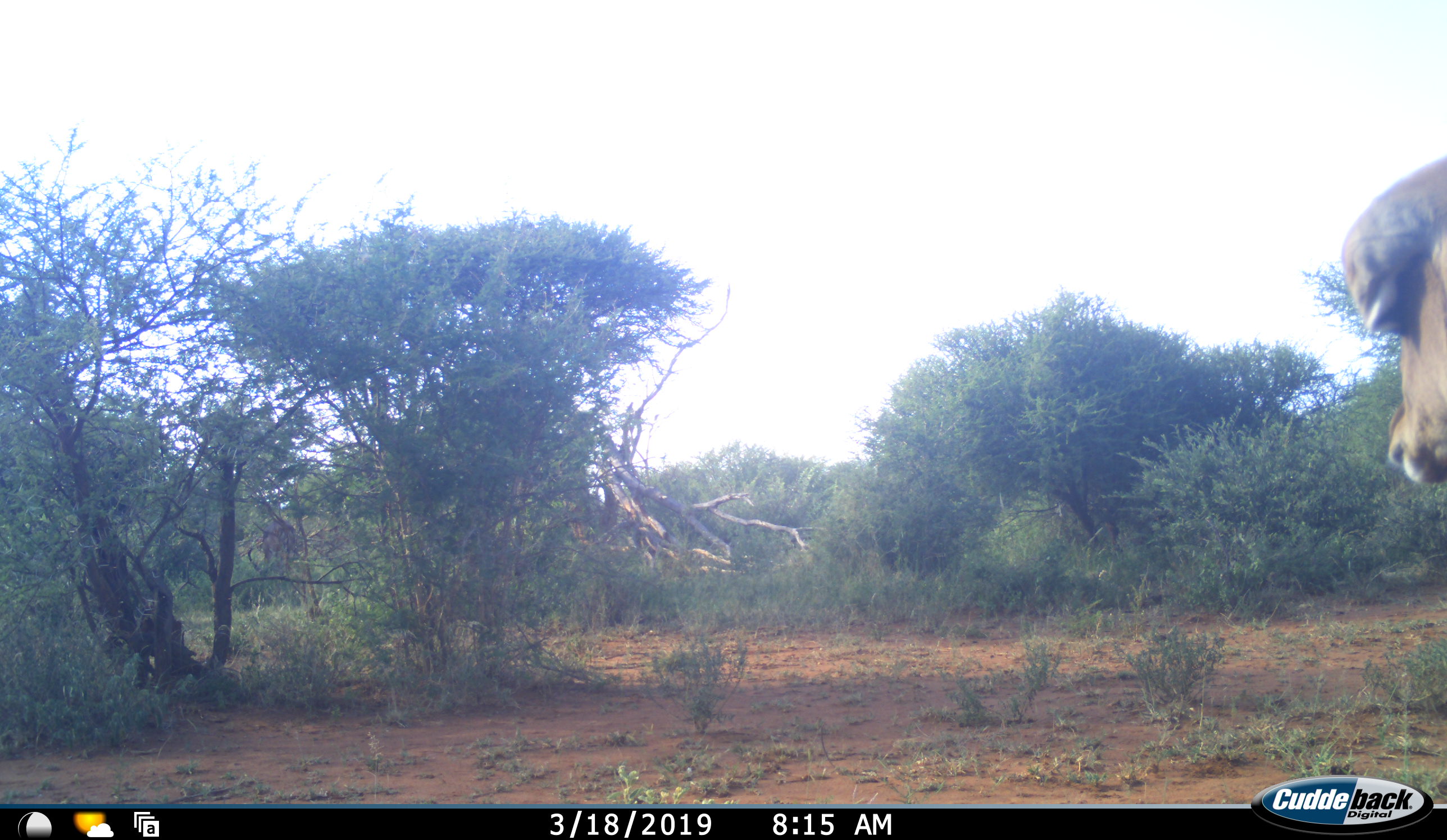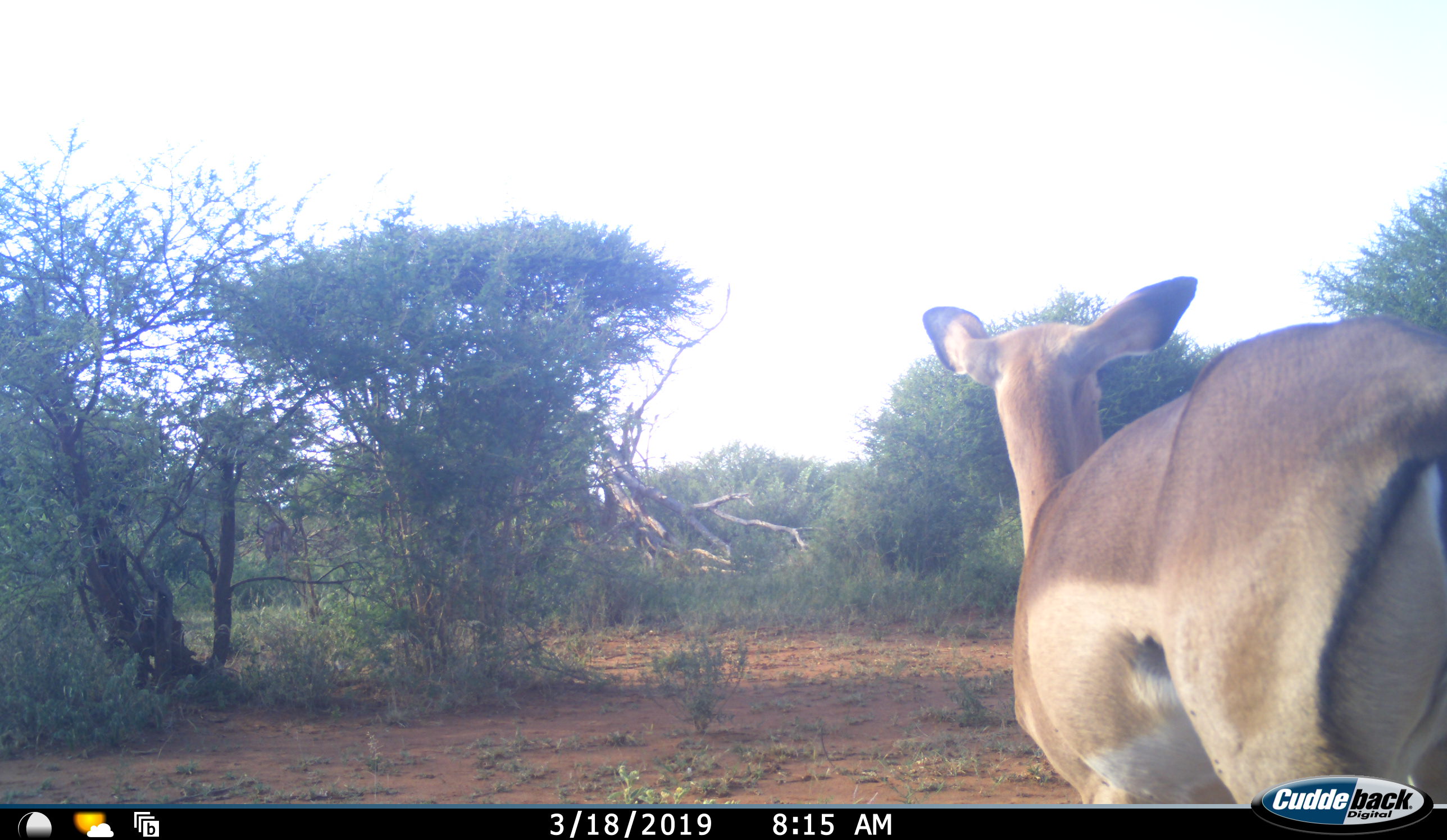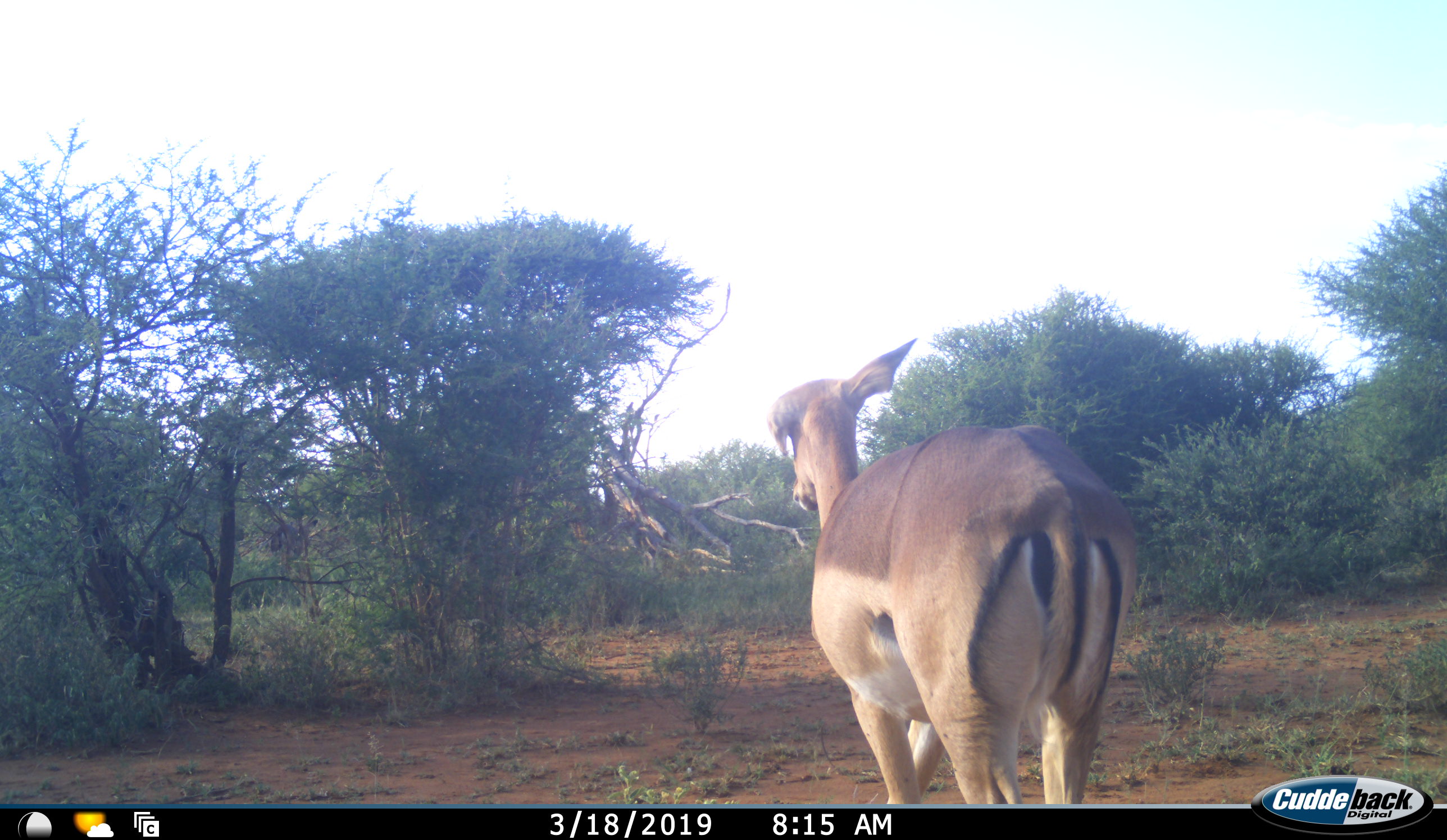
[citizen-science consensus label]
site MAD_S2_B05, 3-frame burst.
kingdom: Animalia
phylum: Chordata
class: Mammalia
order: Artiodactyla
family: Bovidae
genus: Aepyceros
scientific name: Aepyceros melampus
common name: impala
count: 1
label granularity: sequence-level